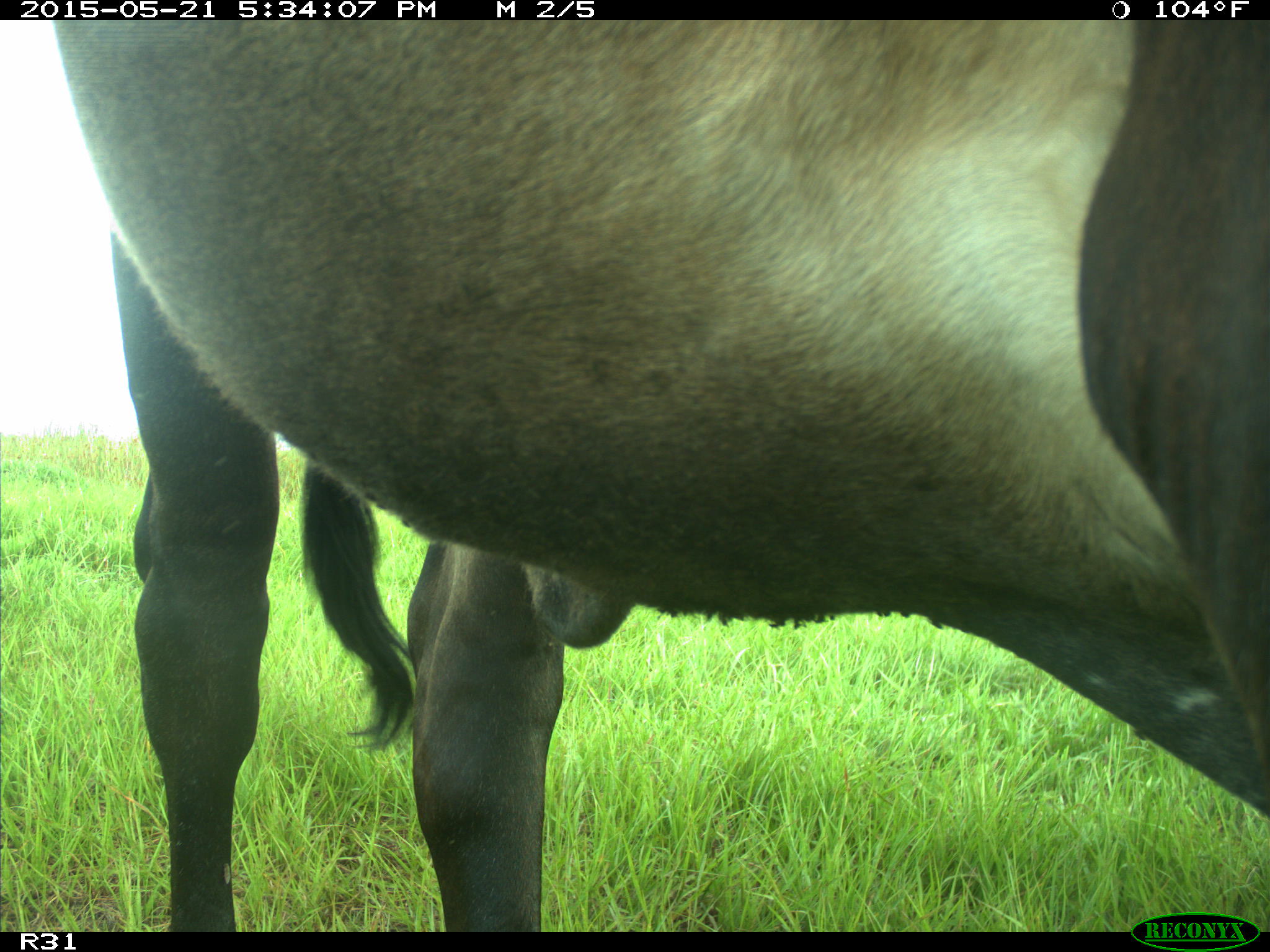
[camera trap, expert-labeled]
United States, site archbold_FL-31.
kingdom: Animalia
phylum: Chordata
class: Mammalia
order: Artiodactyla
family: Bovidae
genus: Bos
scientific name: Bos taurus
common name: domestic cow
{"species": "Bos taurus (domestic cow)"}